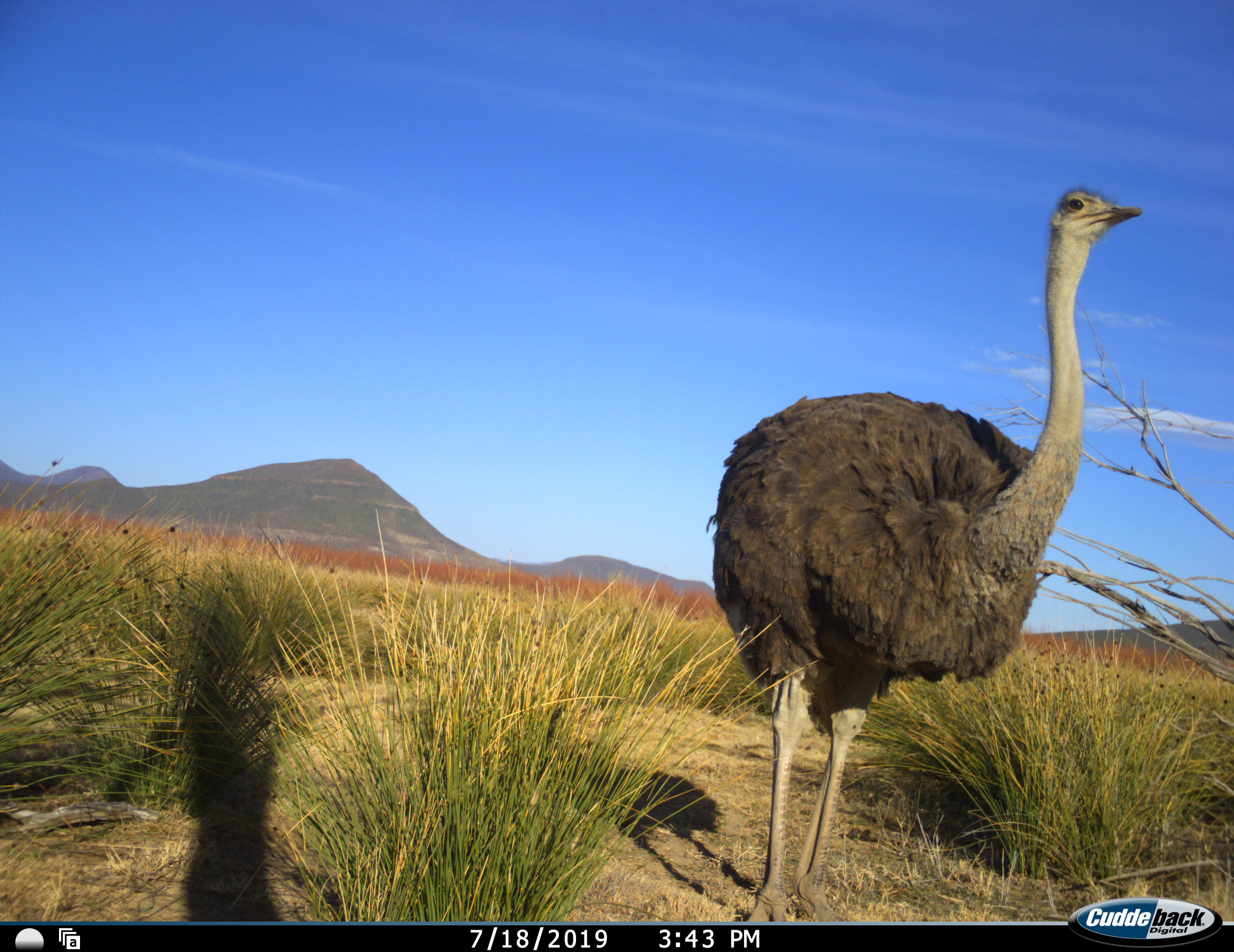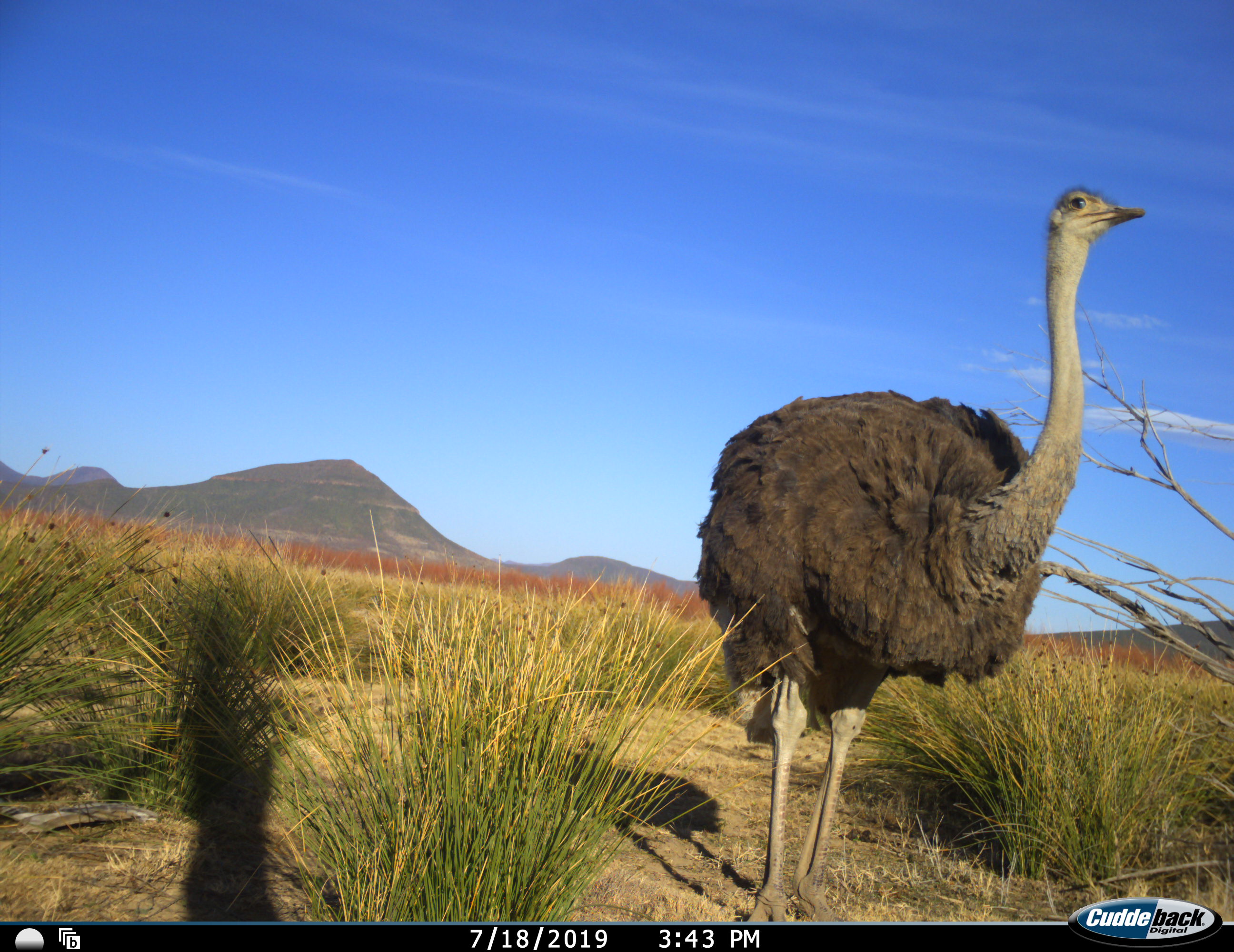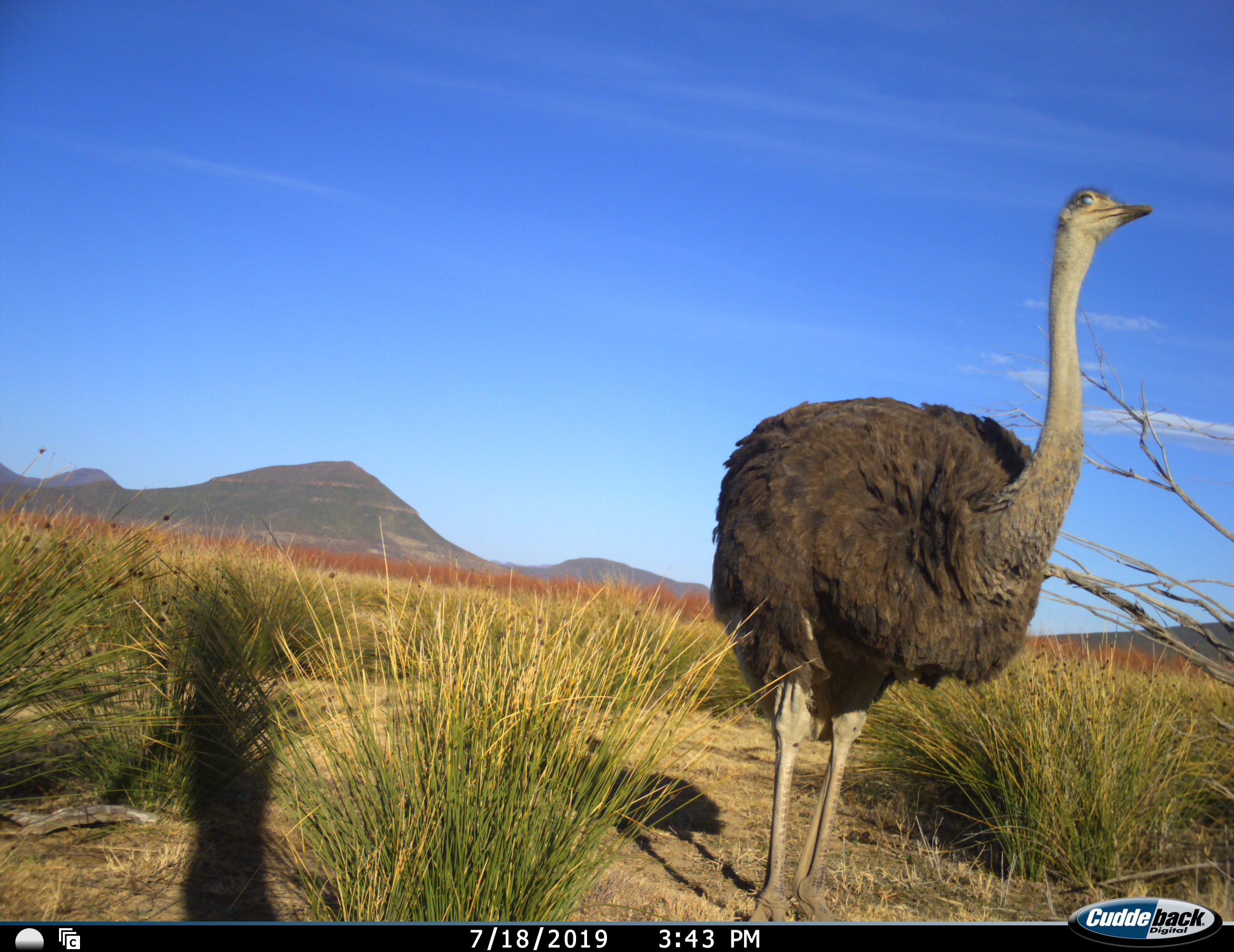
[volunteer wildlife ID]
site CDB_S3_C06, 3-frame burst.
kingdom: Animalia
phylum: Chordata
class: Aves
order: Struthioniformes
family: Struthionidae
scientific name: Struthionidae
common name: ostrich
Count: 1.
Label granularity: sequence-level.